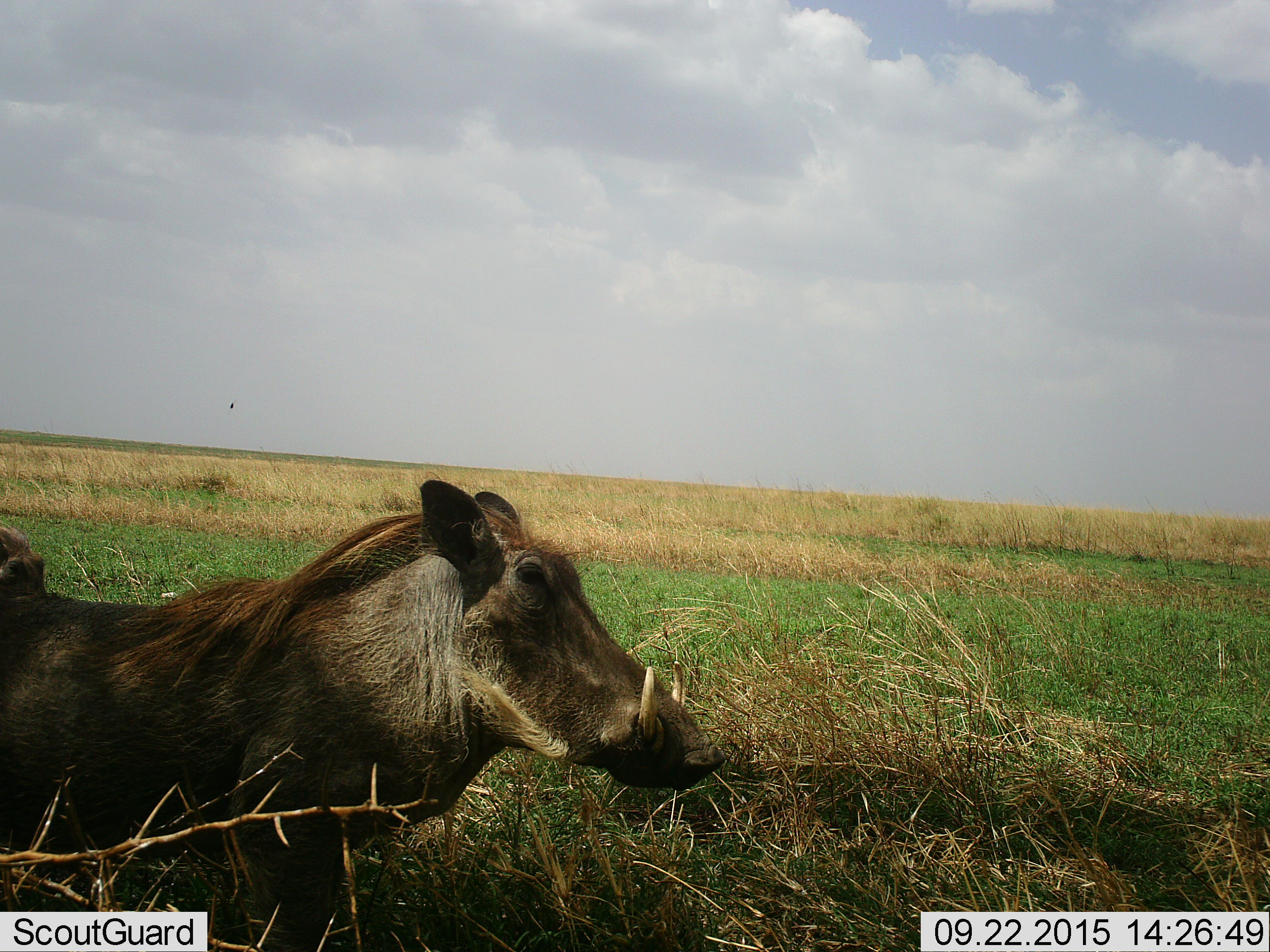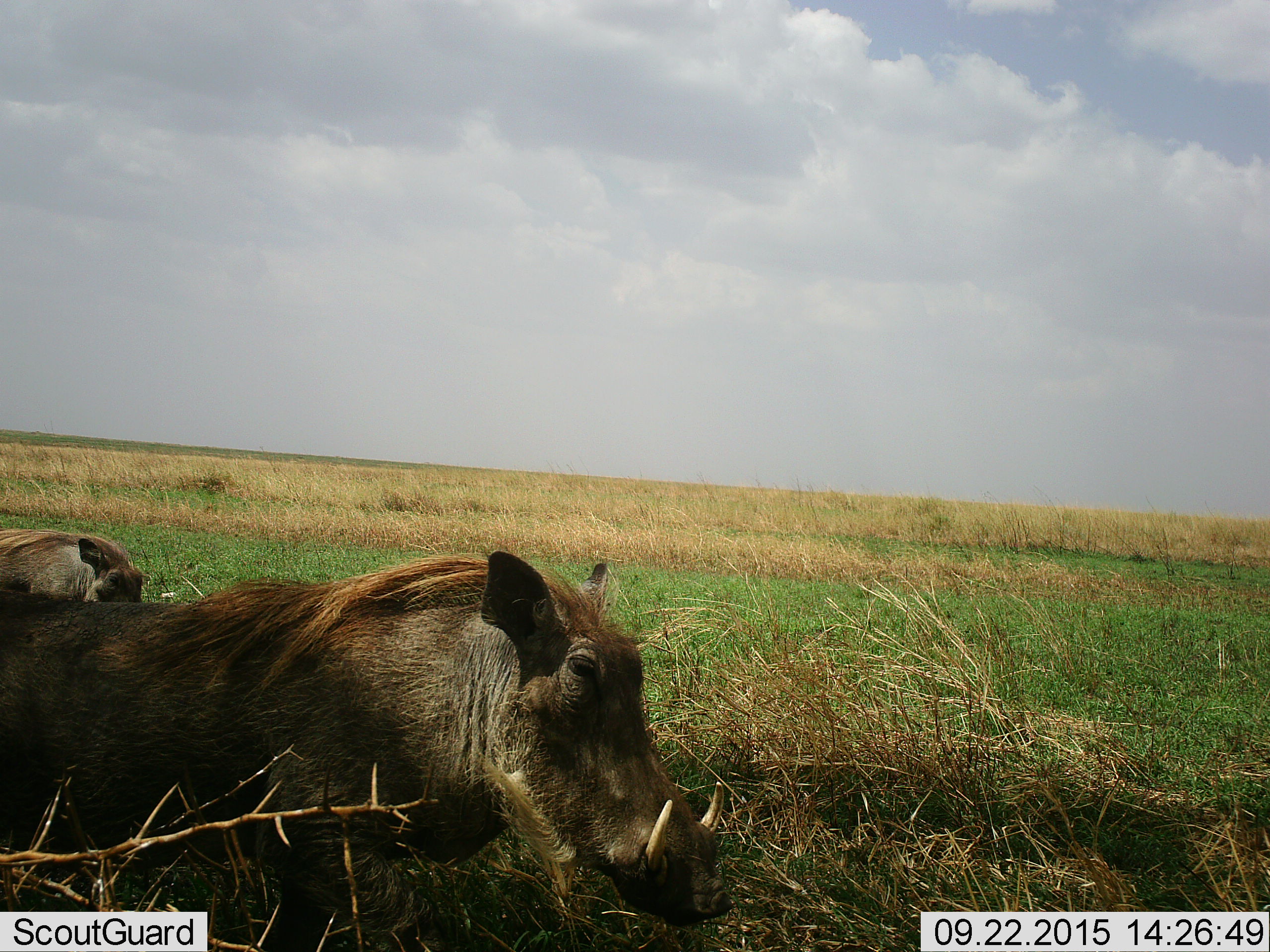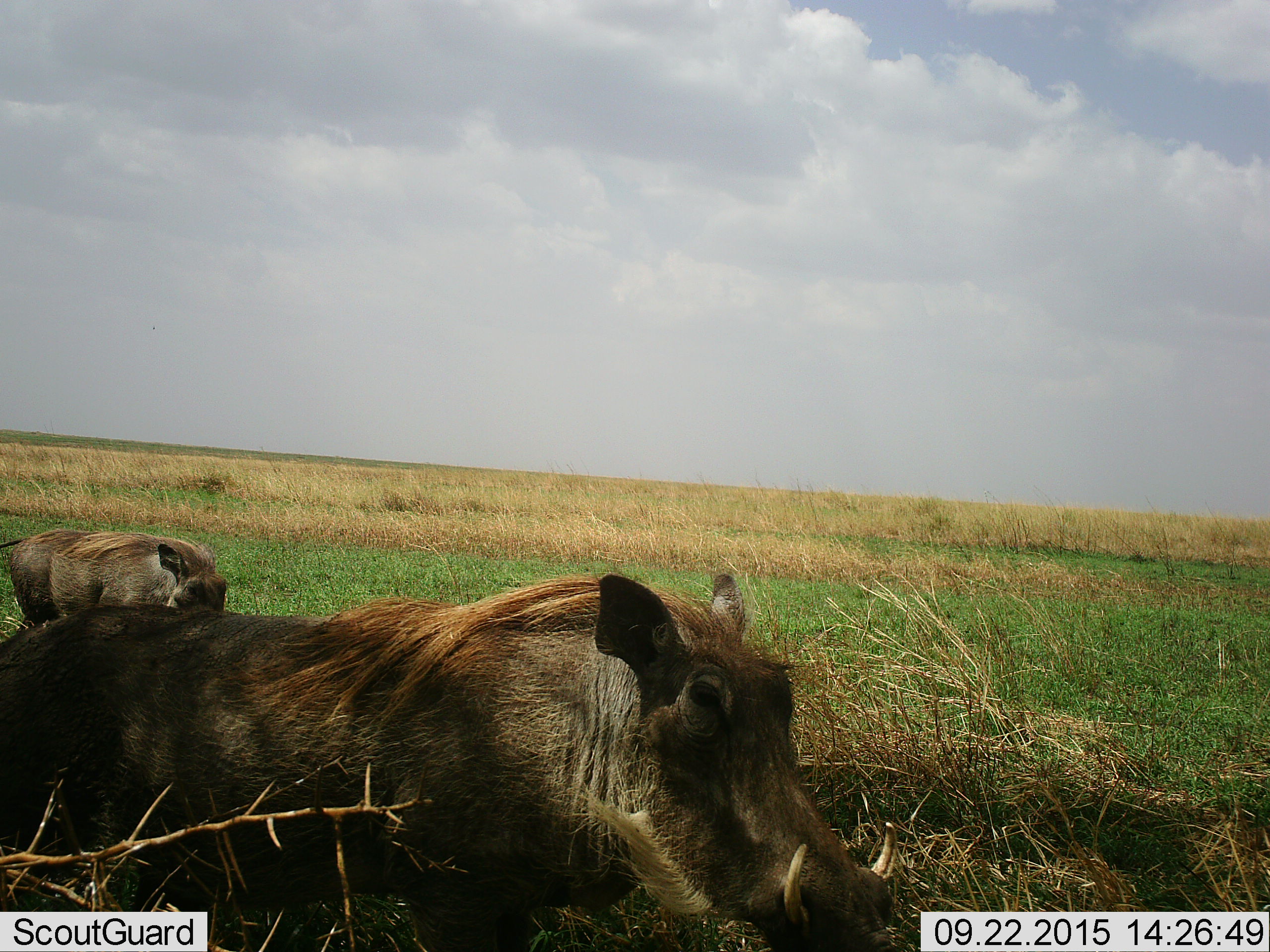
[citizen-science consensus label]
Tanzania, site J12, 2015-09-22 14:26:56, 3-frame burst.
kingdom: Animalia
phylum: Chordata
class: Mammalia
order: Artiodactyla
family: Suidae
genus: Phacochoerus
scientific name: Phacochoerus africanus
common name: warthog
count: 2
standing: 20%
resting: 0%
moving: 80%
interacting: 0%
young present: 0%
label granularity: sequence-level